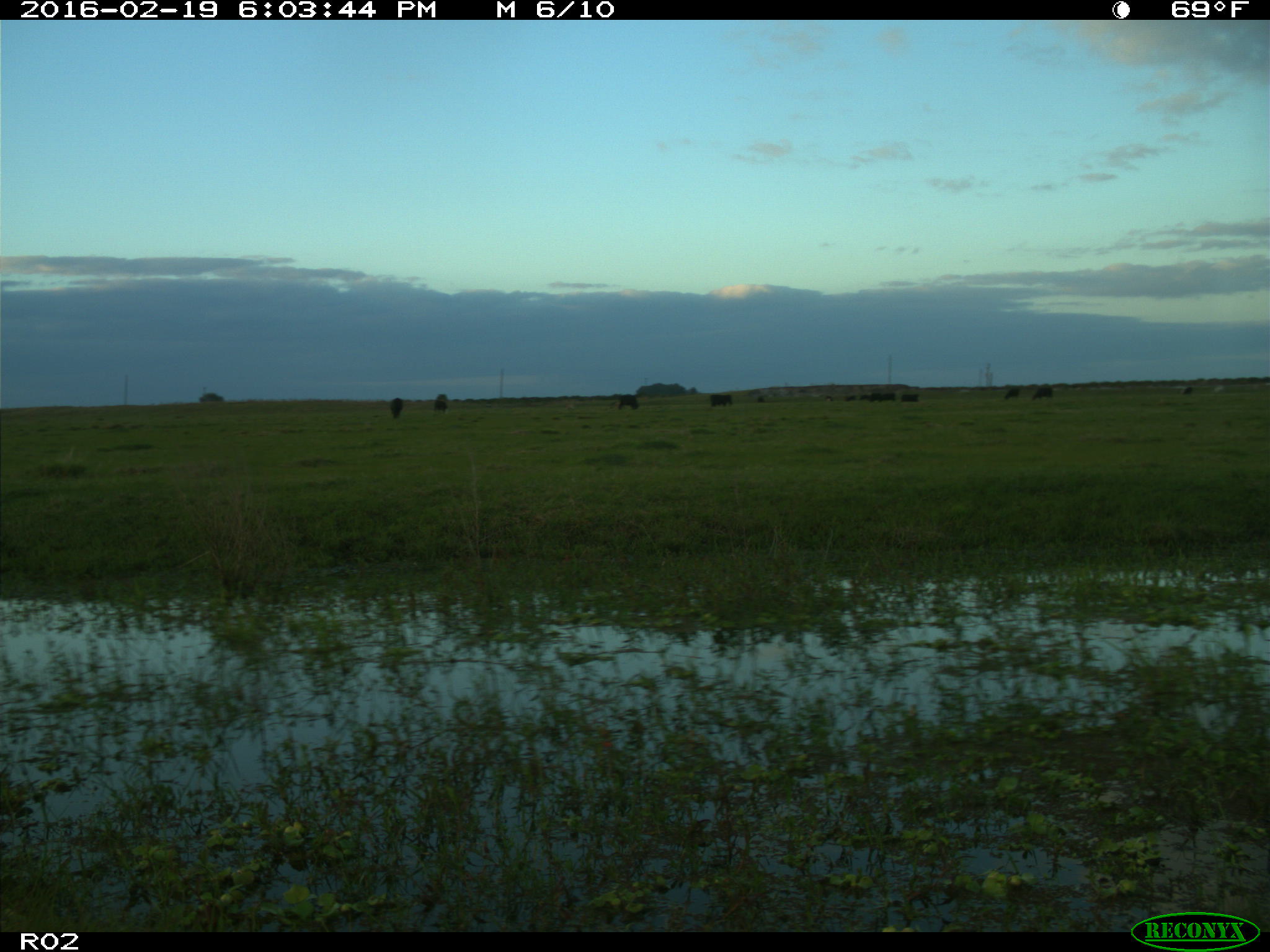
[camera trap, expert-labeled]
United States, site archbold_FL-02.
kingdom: Animalia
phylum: Chordata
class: Mammalia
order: Artiodactyla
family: Bovidae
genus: Bos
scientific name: Bos taurus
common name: domestic cow